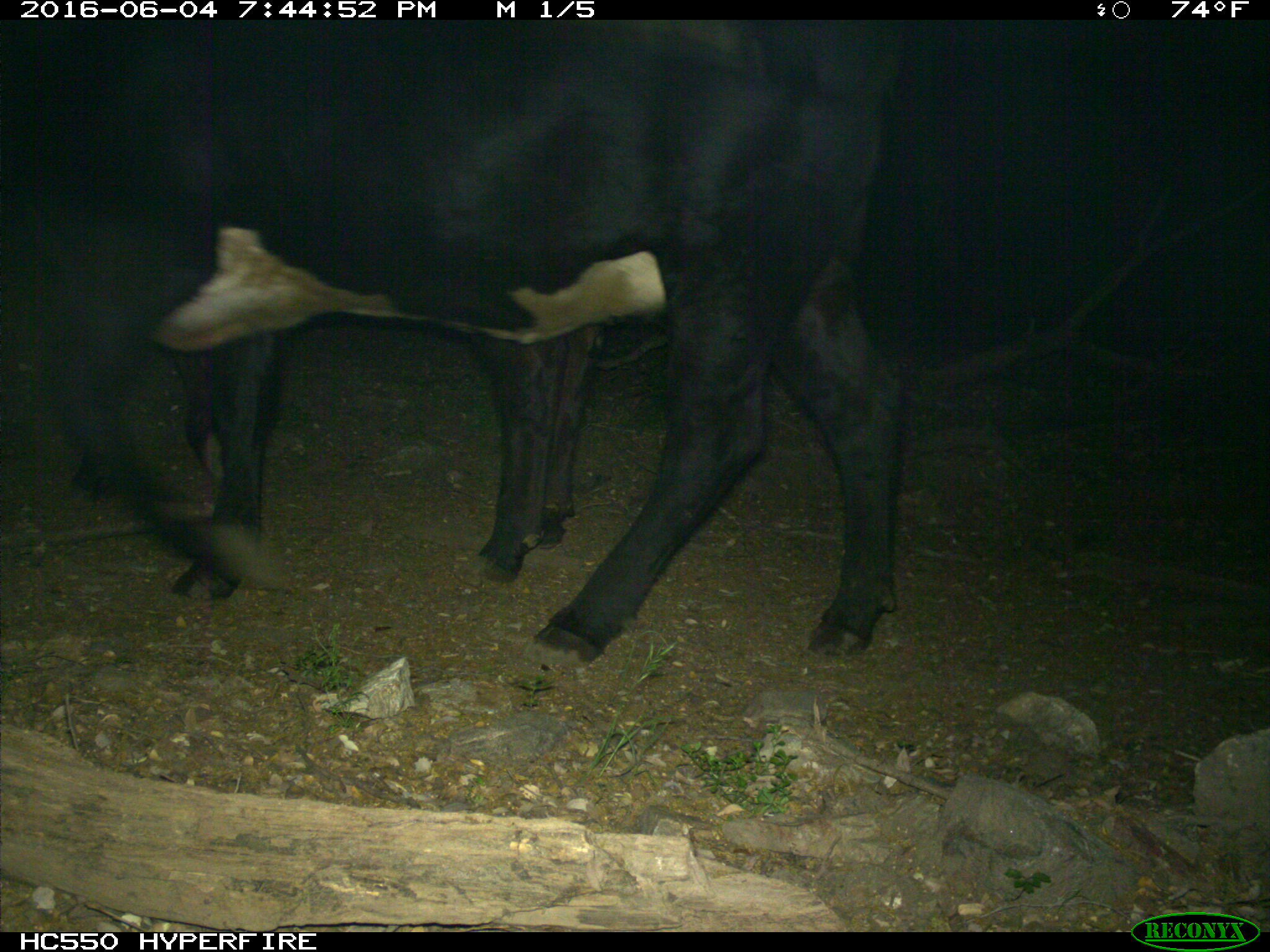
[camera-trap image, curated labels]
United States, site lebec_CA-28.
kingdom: Animalia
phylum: Chordata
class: Mammalia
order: Artiodactyla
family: Bovidae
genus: Bos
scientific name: Bos taurus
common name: domestic cow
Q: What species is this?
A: Bos taurus (domestic cow).